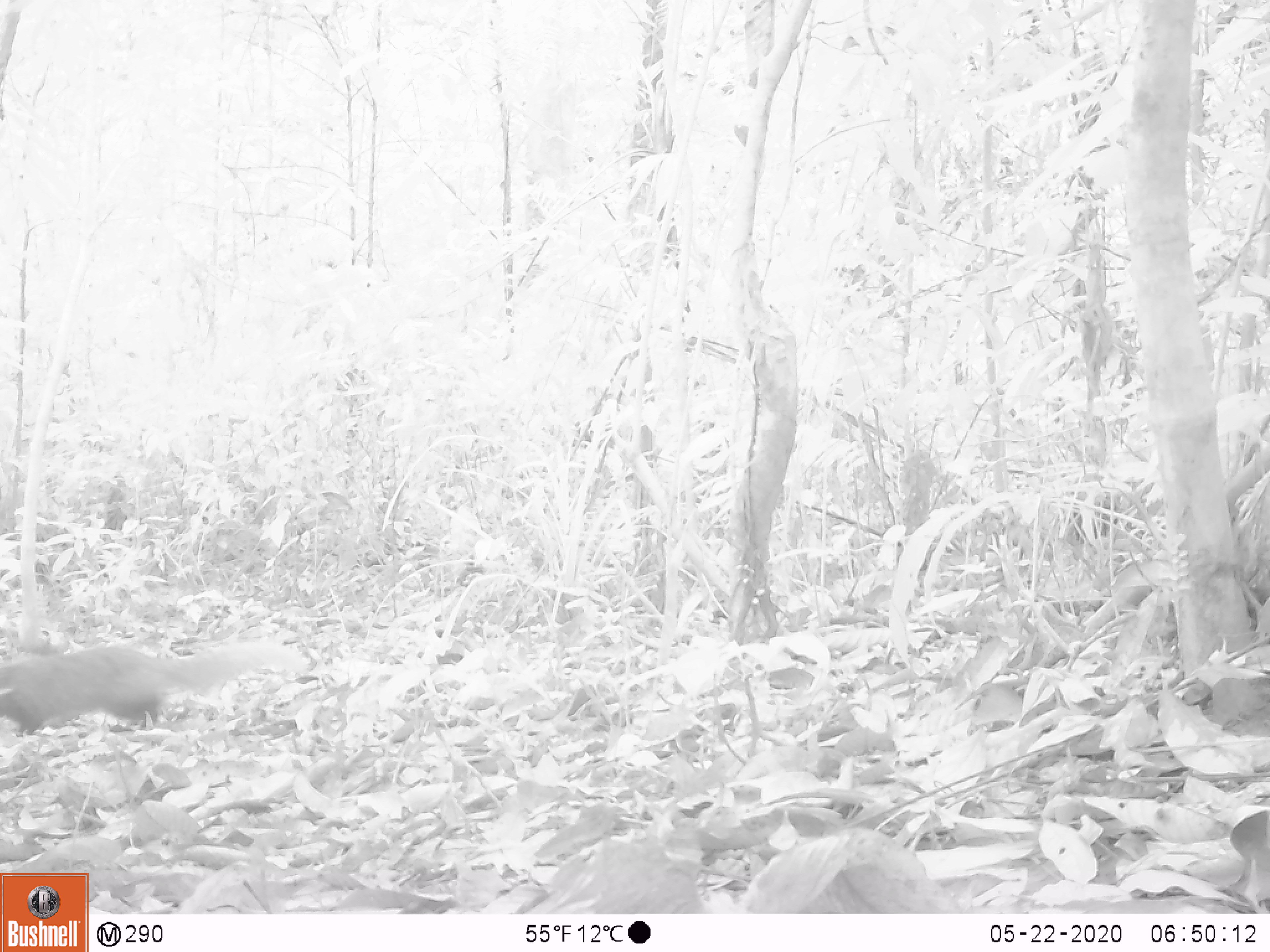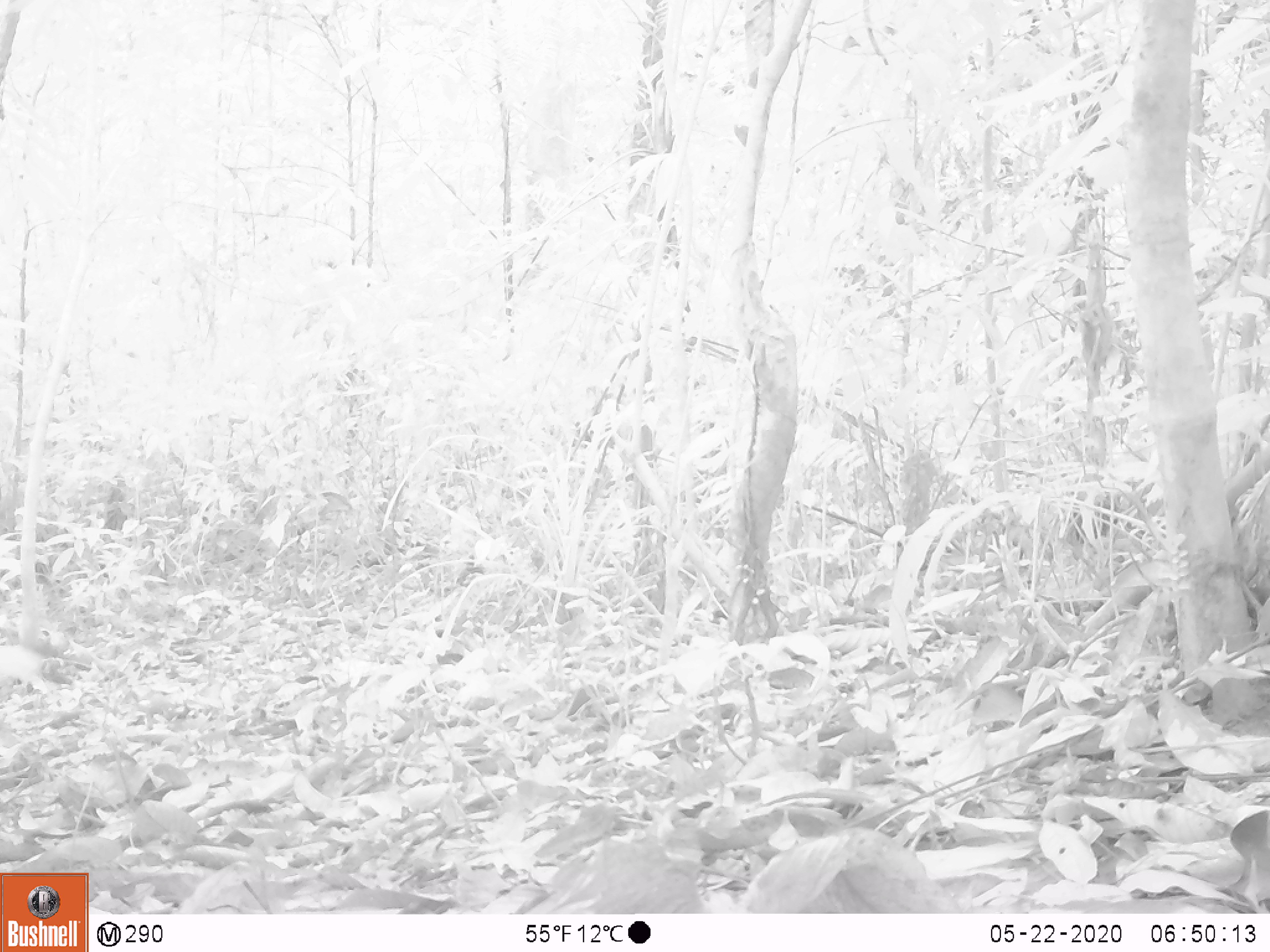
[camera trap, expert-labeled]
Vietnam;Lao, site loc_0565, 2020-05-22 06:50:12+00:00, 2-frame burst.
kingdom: Animalia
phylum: Chordata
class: Mammalia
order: Carnivora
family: Herpestidae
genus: Urva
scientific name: Urva urva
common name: crab-eating mongoose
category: crab eating mongoose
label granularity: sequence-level